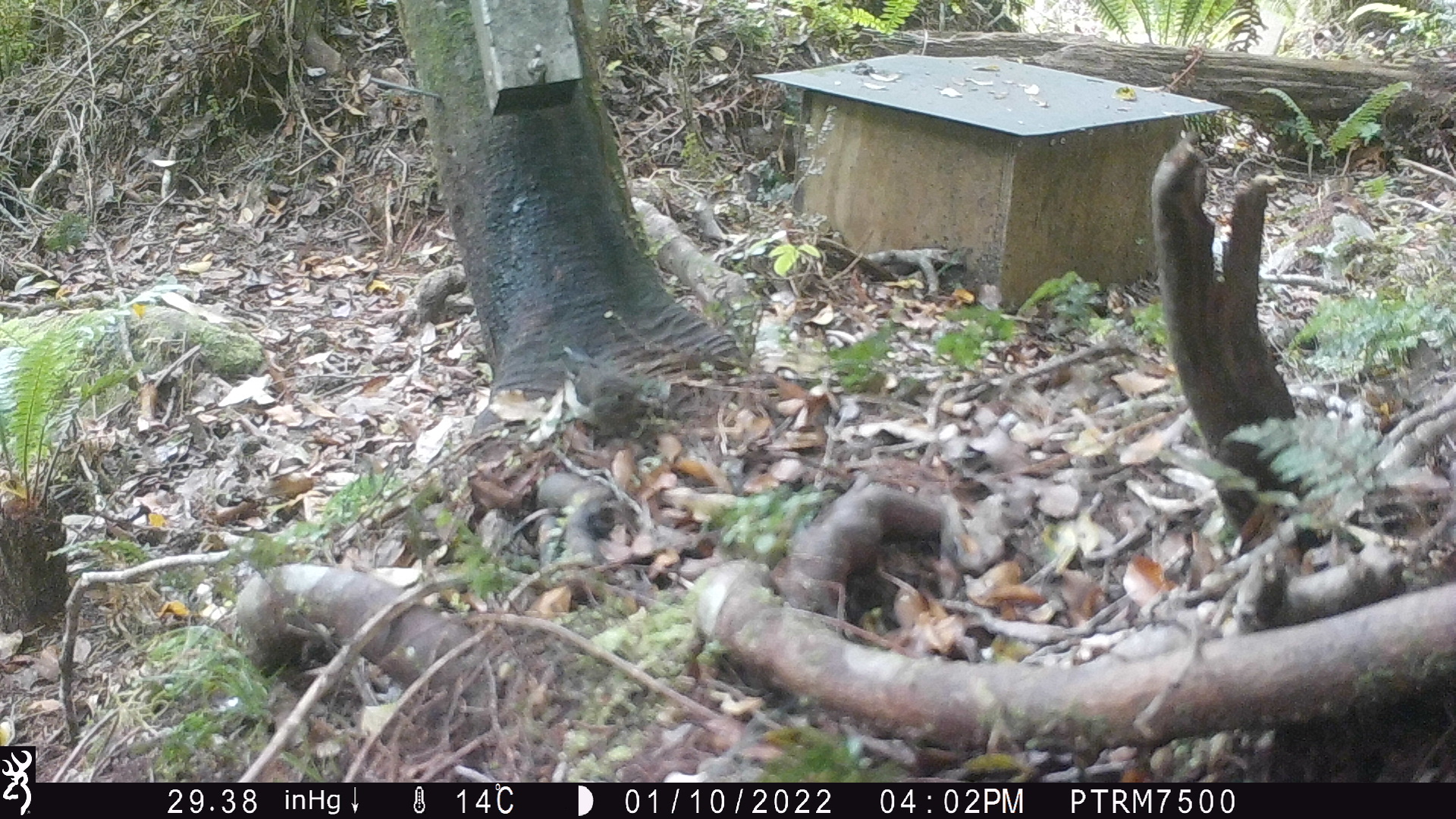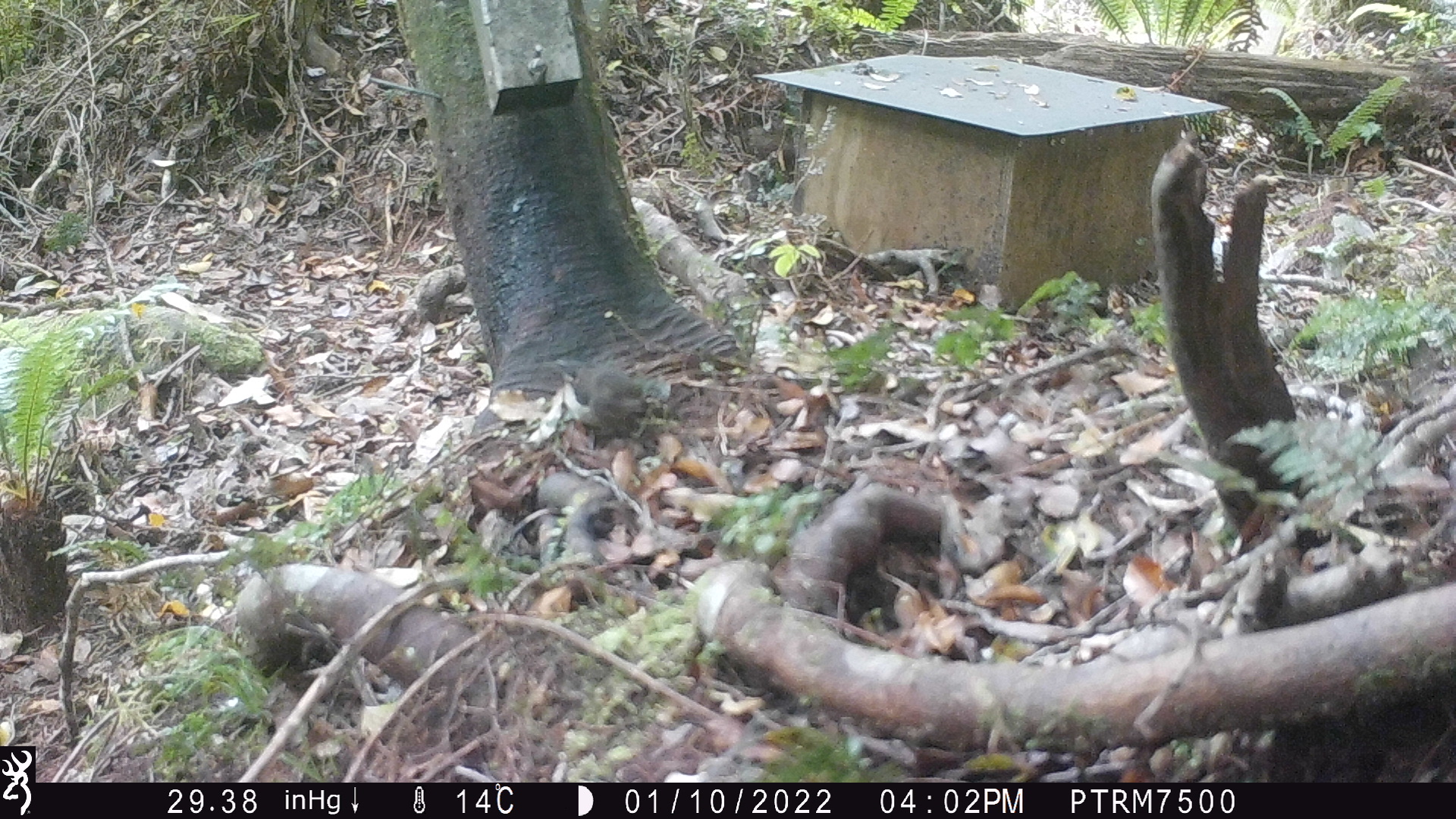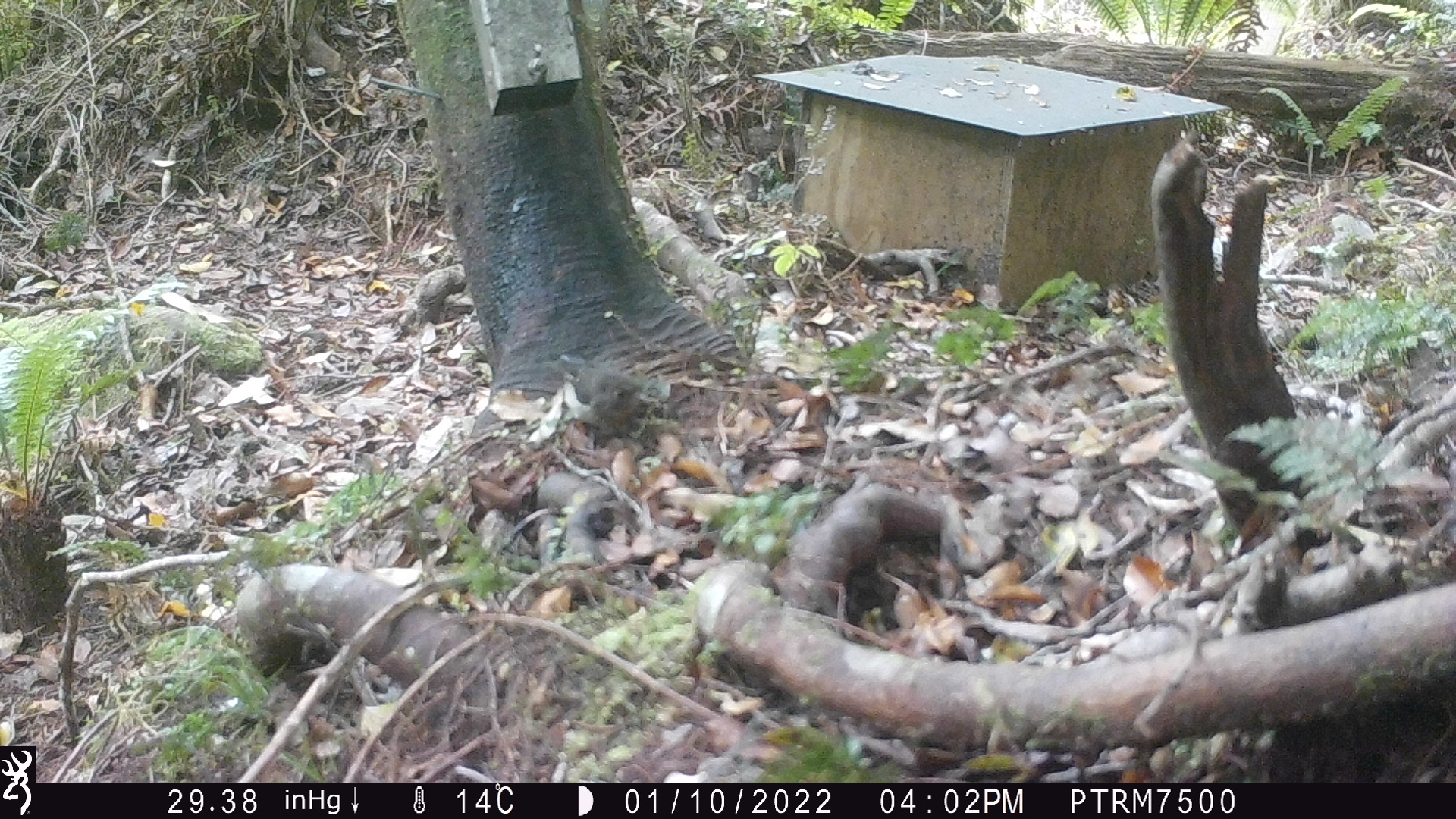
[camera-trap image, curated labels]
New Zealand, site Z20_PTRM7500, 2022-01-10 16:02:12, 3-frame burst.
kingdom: Animalia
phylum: Chordata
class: Aves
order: Passeriformes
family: Petroicidae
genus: Petroica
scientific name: Petroica macrocephala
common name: tomtit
Tomtit (Petroica macrocephala).